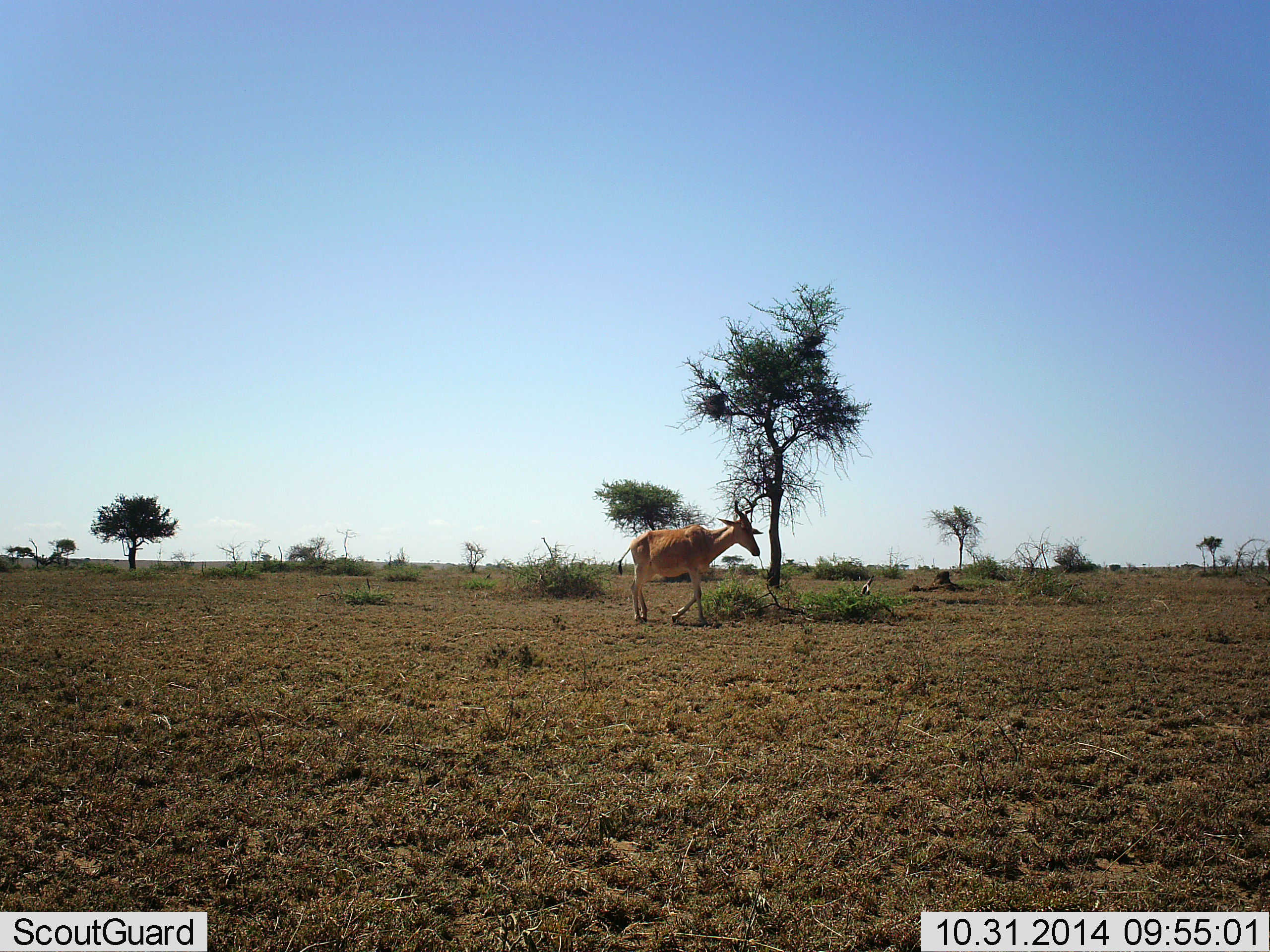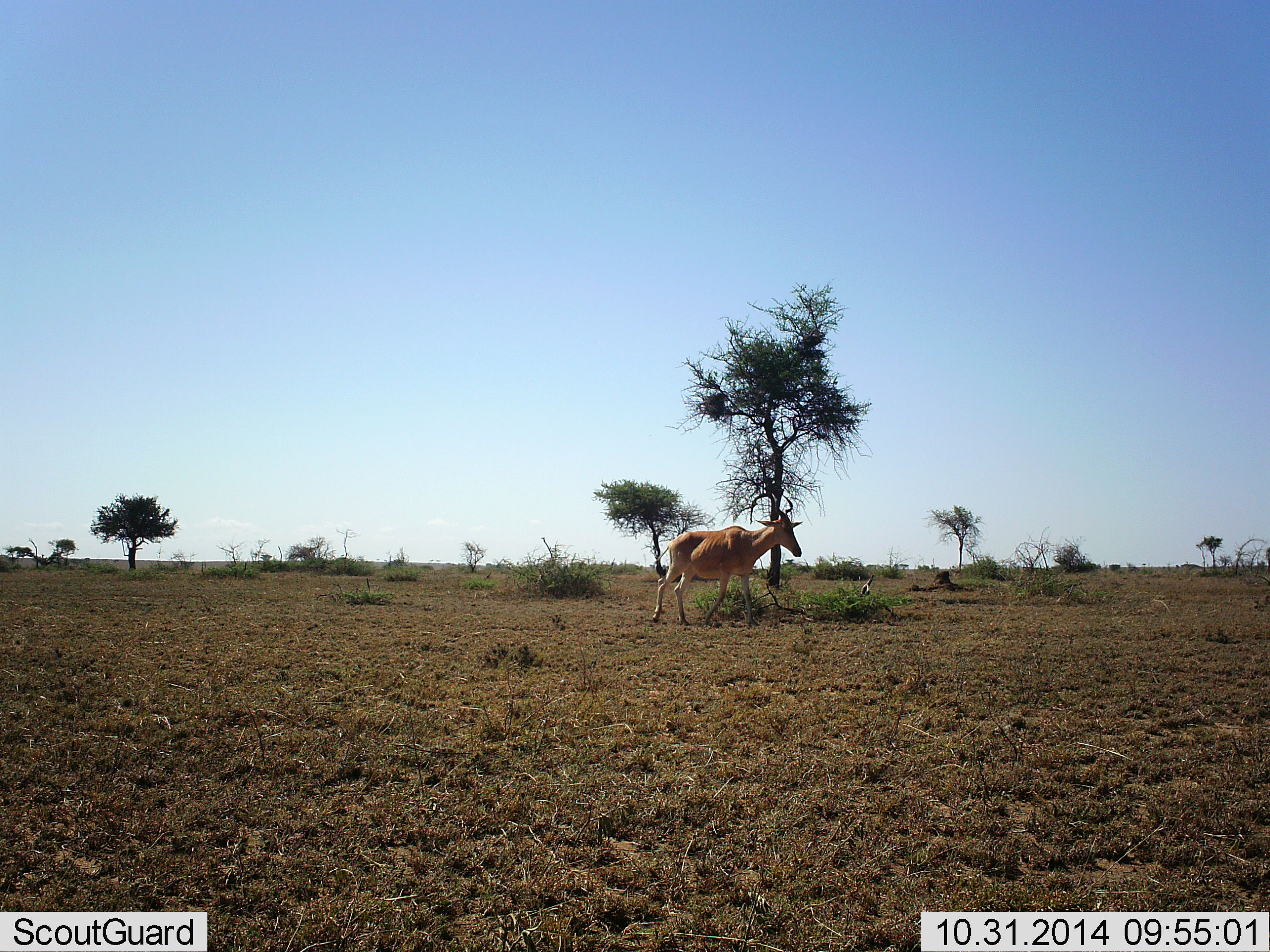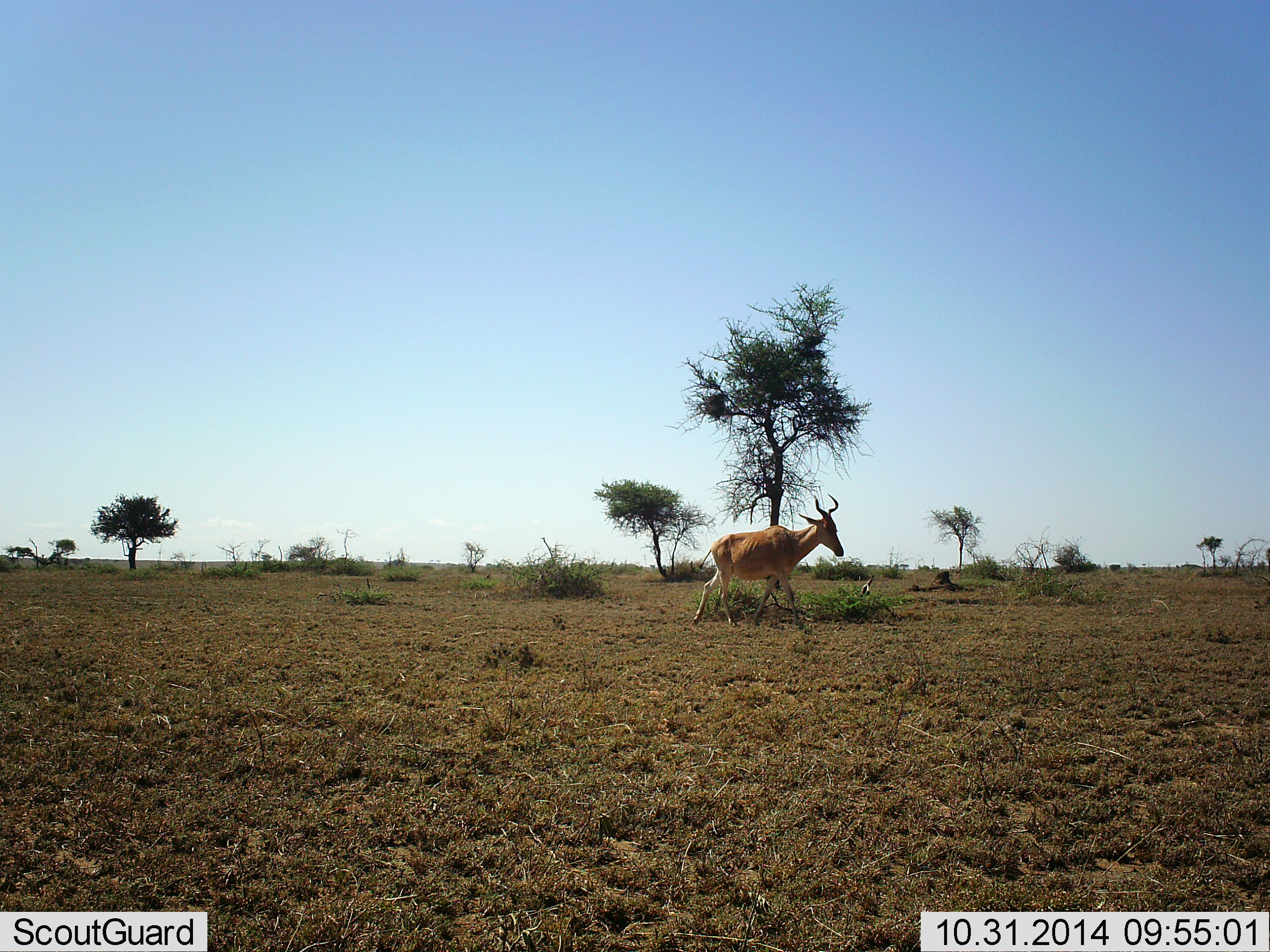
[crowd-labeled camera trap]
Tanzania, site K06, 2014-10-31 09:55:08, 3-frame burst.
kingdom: Animalia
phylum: Chordata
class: Mammalia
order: Artiodactyla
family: Bovidae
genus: Alcelaphus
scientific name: Alcelaphus buselaphus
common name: hartebeest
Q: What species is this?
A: Hartebeest (Alcelaphus buselaphus).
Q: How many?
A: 1.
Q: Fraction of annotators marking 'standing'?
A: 0%.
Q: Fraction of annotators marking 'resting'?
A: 0%.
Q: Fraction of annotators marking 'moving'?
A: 100%.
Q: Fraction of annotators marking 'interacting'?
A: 0%.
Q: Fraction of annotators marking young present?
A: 0%.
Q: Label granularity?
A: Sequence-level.